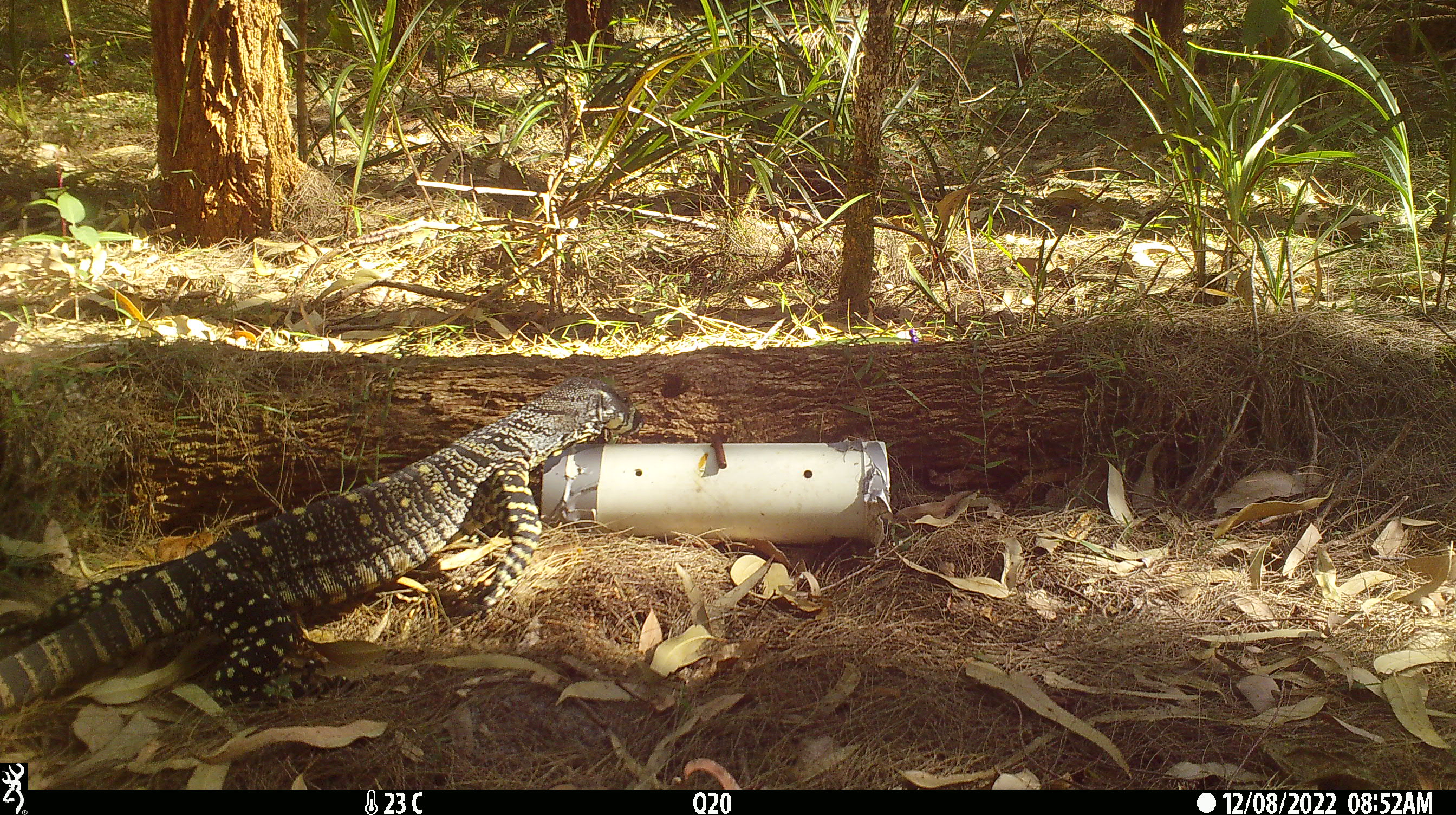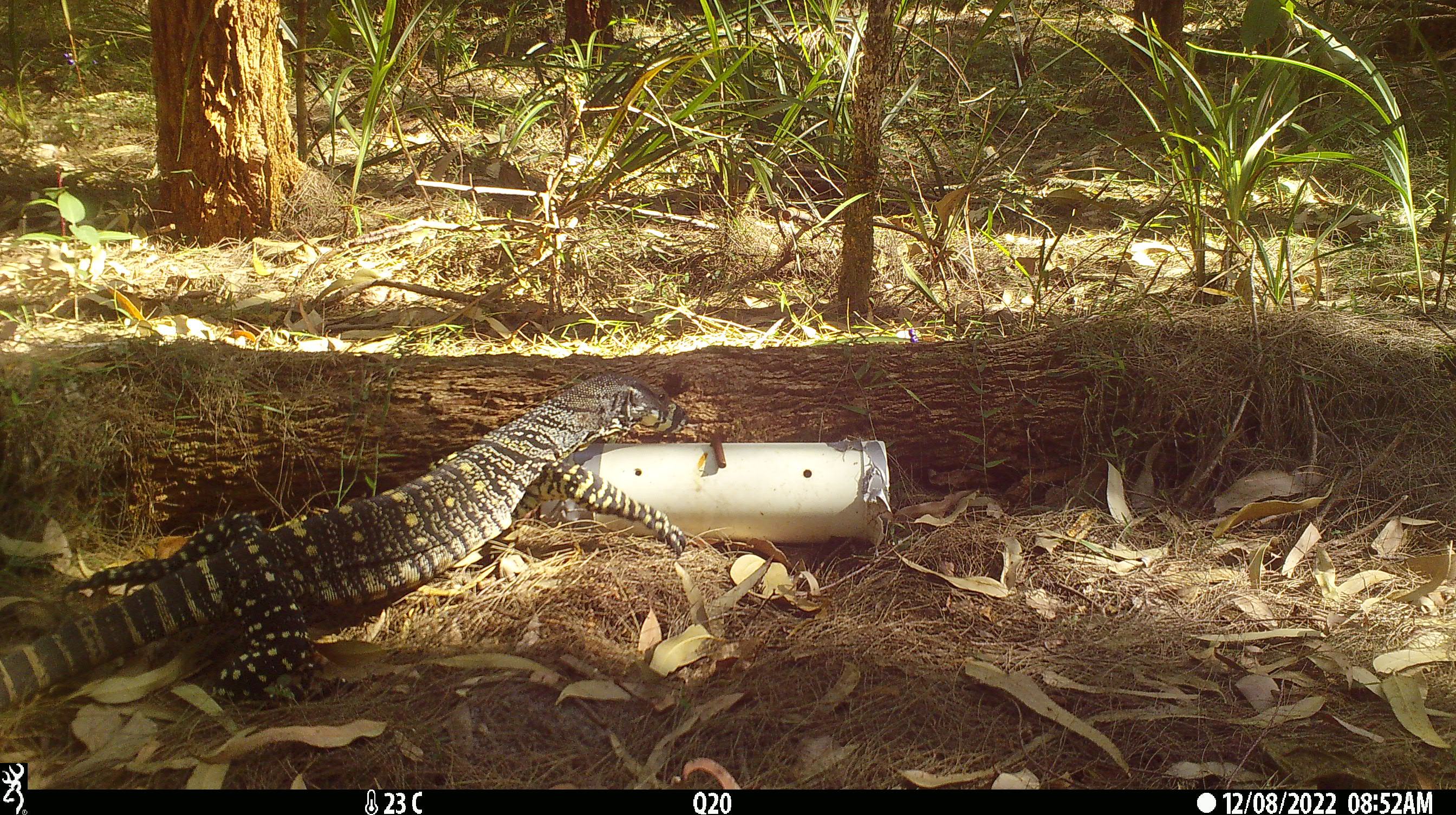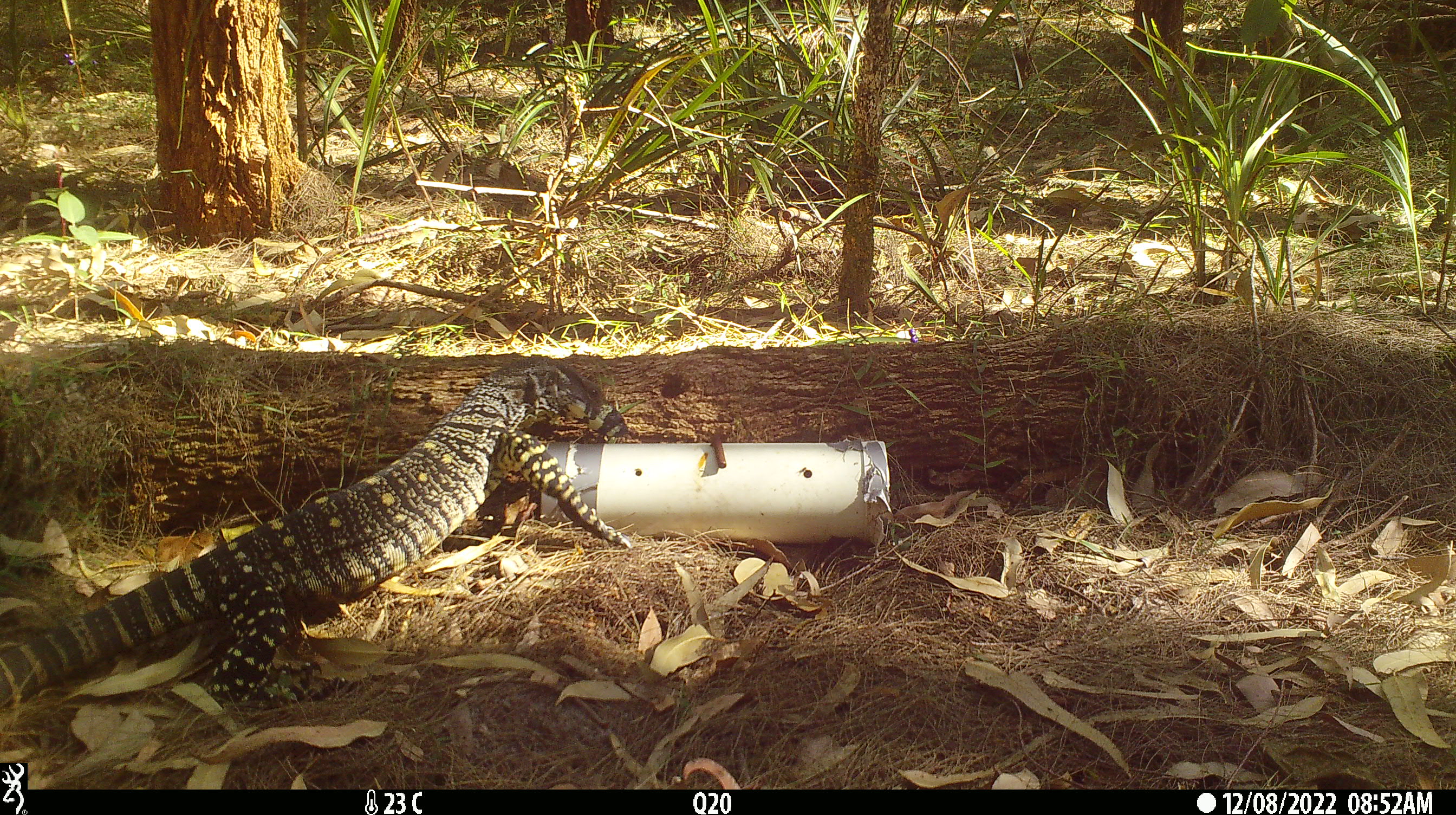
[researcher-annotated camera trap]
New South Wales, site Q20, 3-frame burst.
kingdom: Animalia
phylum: Chordata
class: Reptilia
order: Squamata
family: Varanidae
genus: Varanus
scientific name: Varanus varius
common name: lace monitor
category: goanna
Goanna (lace monitor) (Varanus varius).